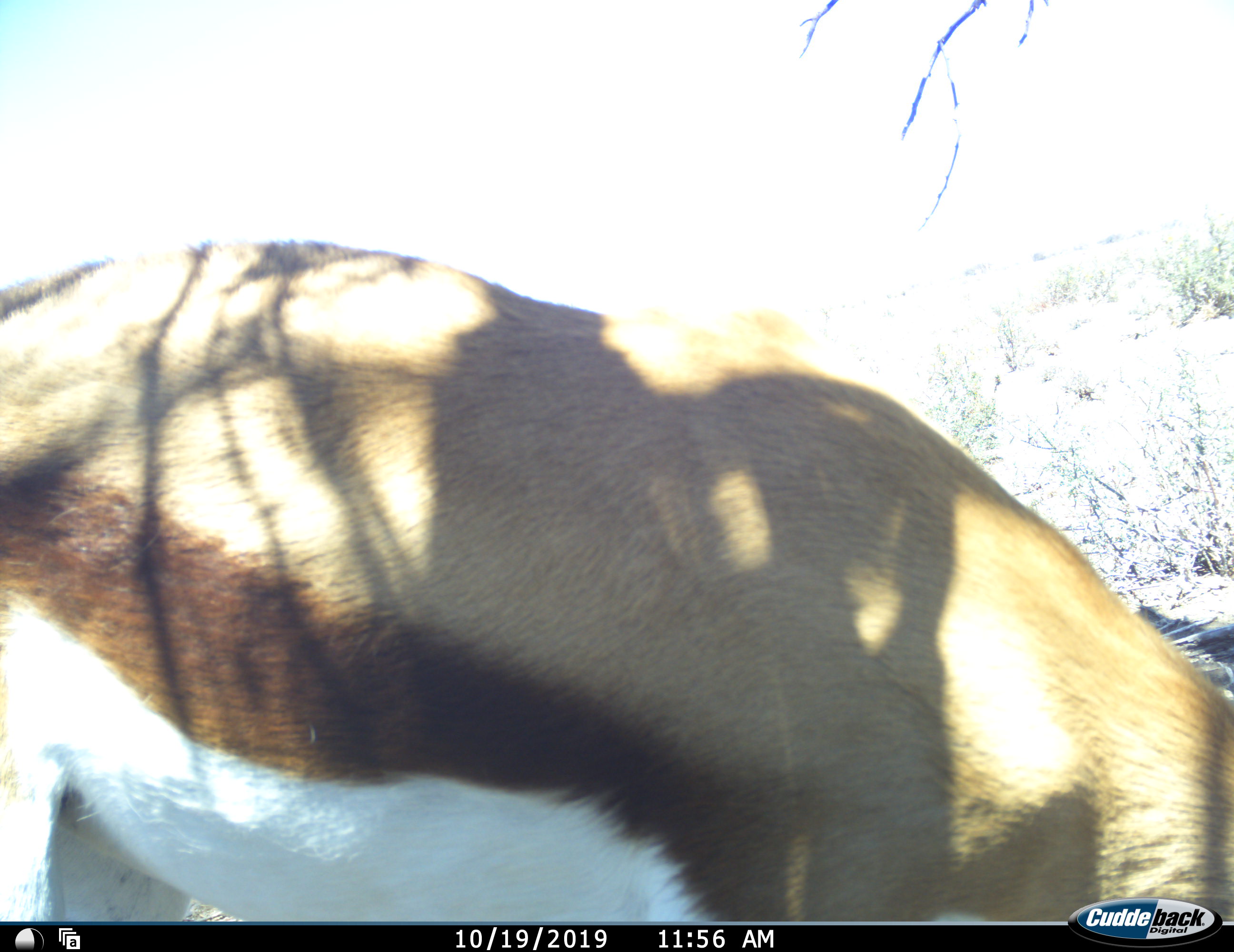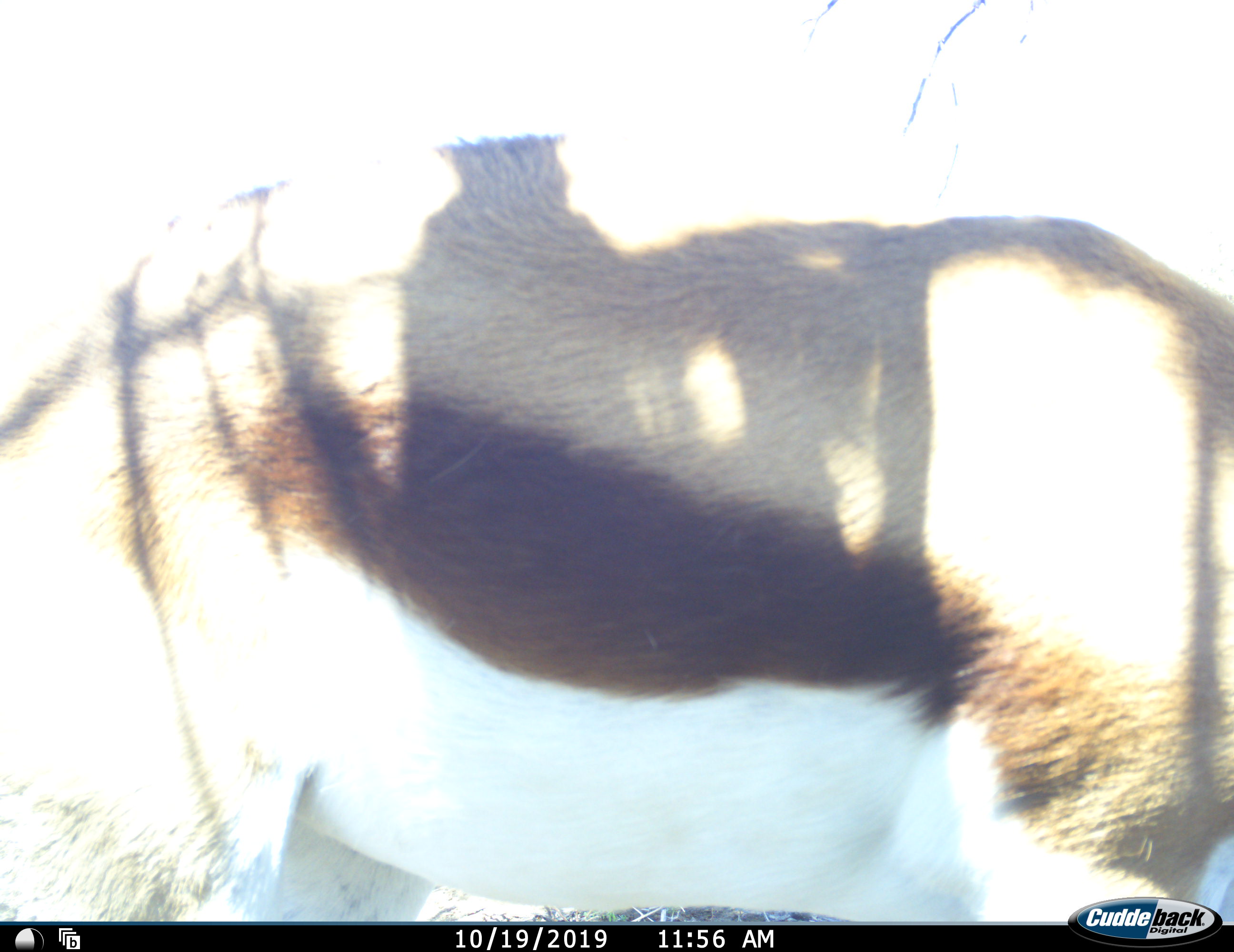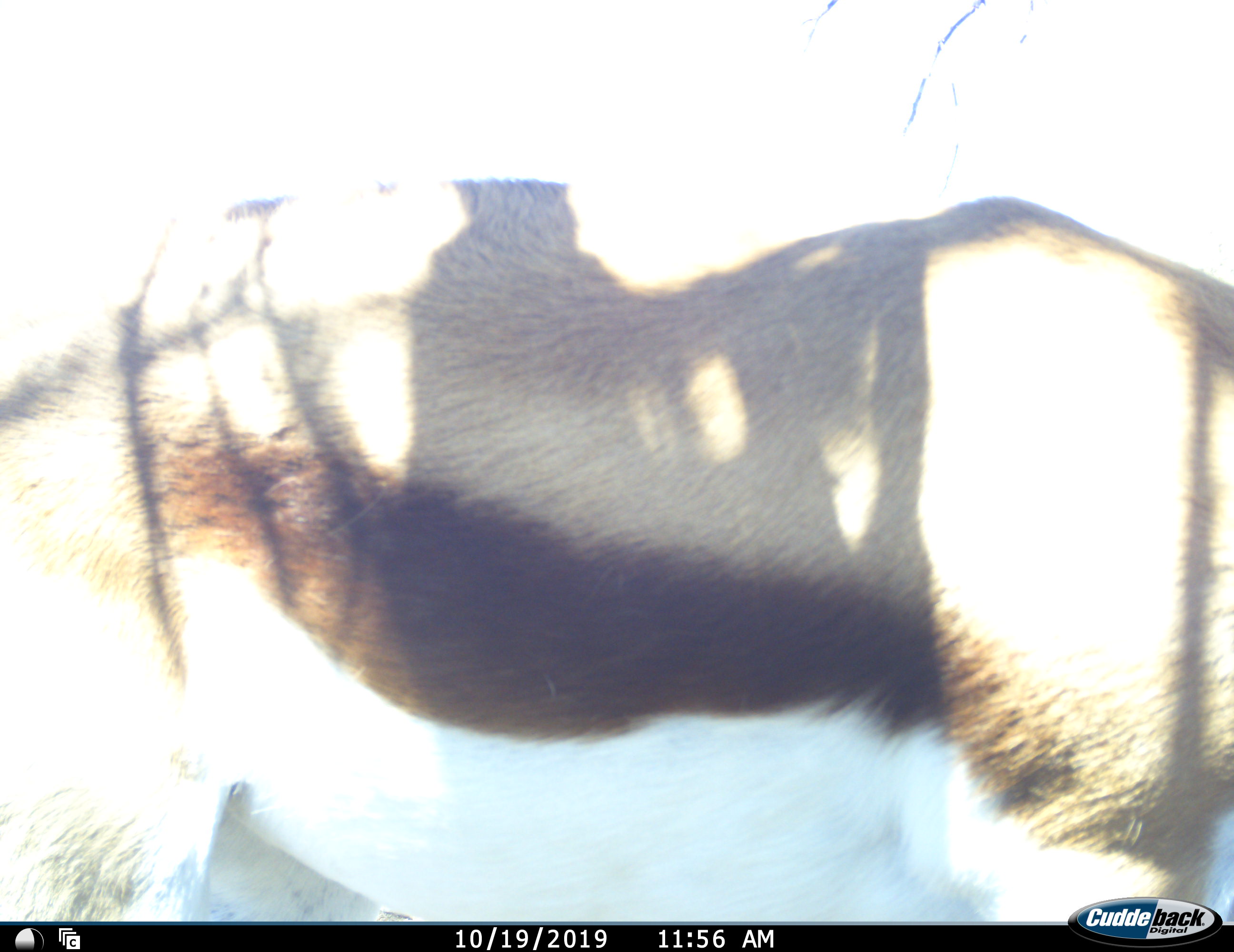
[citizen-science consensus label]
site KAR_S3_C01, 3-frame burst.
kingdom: Animalia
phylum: Chordata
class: Mammalia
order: Artiodactyla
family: Bovidae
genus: Antidorcas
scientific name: Antidorcas marsupialis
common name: springbok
Springbok (Antidorcas marsupialis), count 1. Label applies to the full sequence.